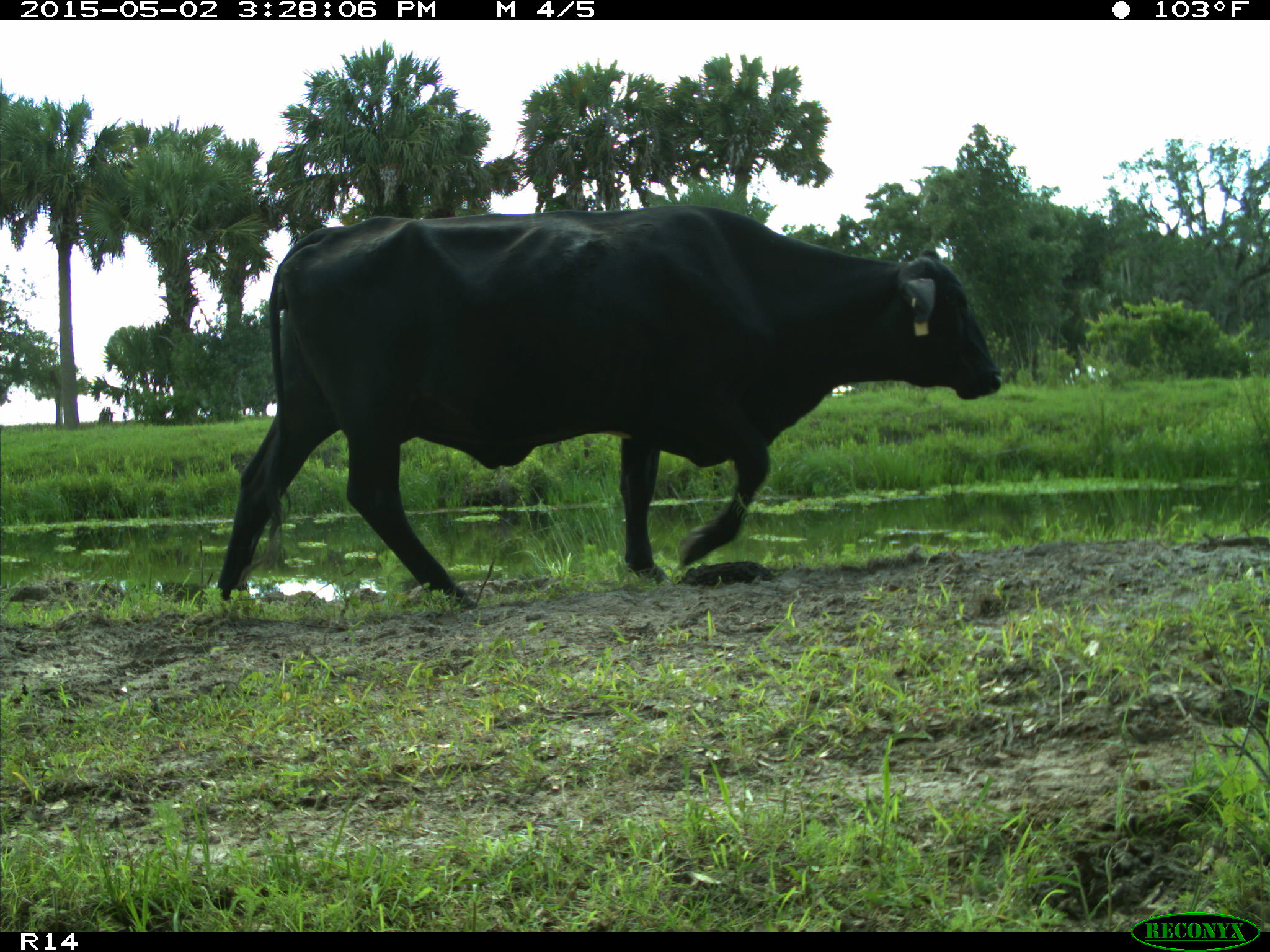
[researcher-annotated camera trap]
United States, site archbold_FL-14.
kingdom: Animalia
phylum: Chordata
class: Mammalia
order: Artiodactyla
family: Bovidae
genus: Bos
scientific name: Bos taurus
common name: domestic cow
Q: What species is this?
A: Bos taurus (domestic cow).